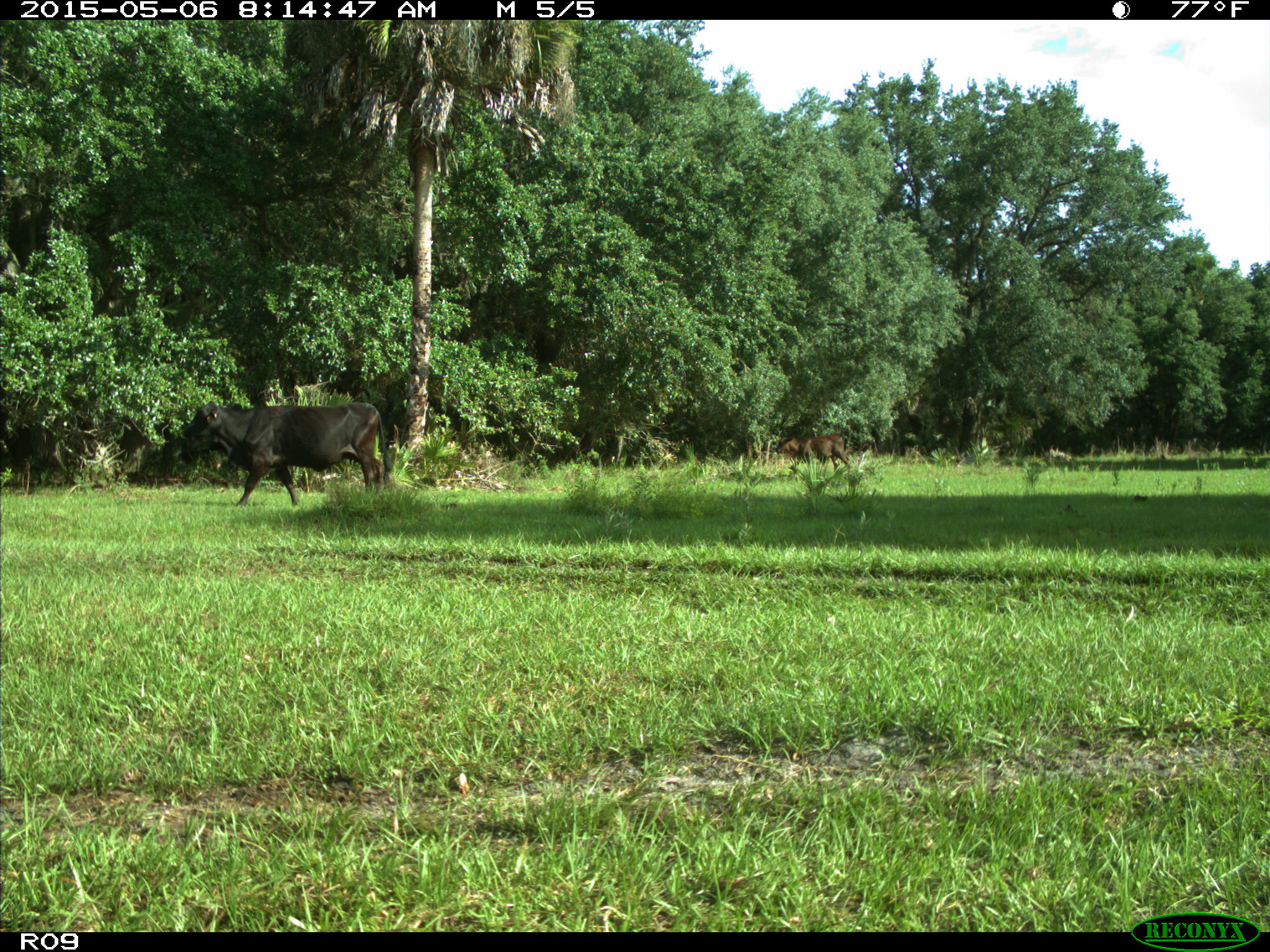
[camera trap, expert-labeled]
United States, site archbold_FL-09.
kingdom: Animalia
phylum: Chordata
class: Mammalia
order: Artiodactyla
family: Bovidae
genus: Bos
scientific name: Bos taurus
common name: domestic cow